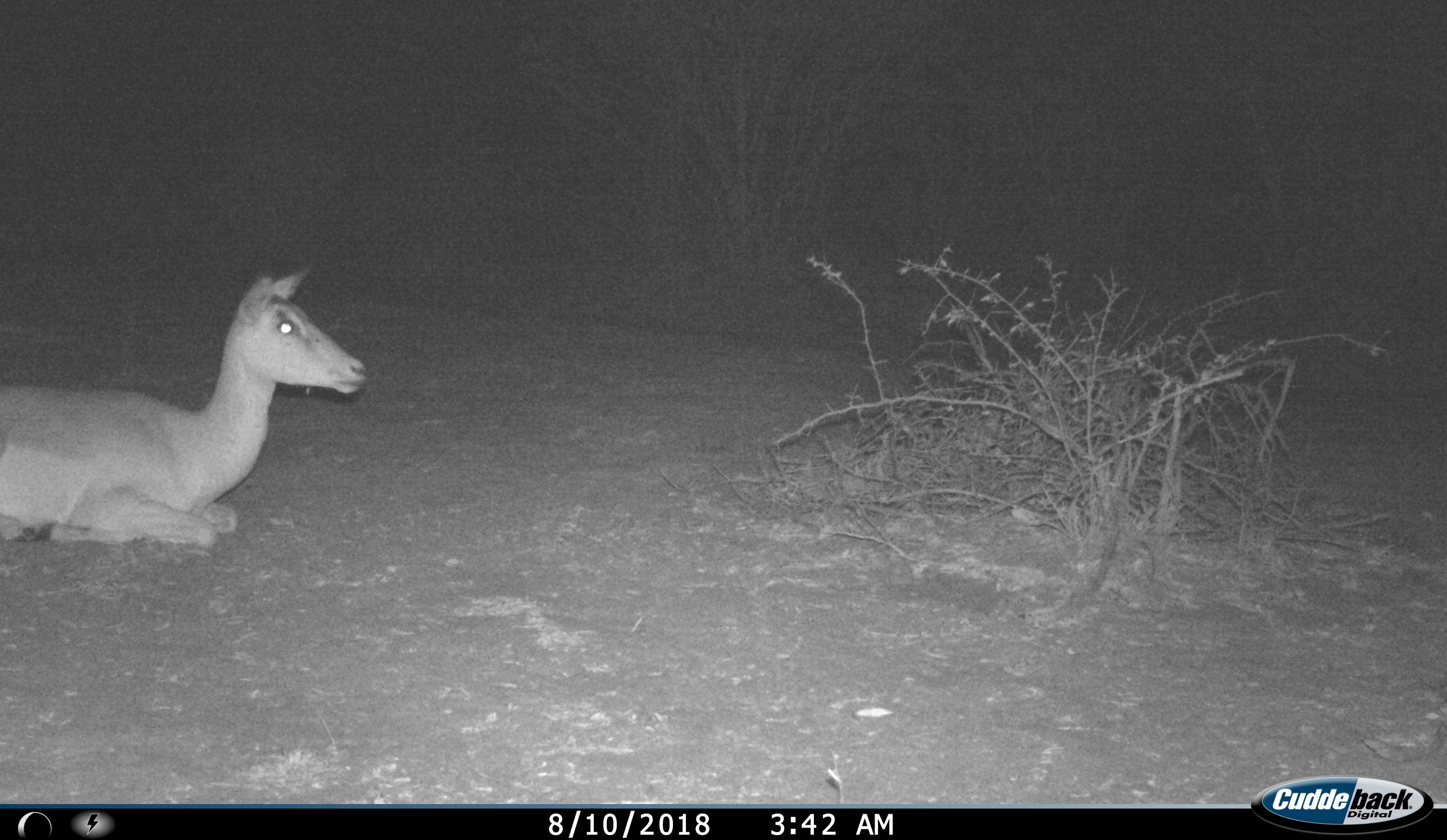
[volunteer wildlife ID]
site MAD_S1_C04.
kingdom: Animalia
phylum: Chordata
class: Mammalia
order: Artiodactyla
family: Bovidae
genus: Aepyceros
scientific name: Aepyceros melampus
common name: impala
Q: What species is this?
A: Impala (Aepyceros melampus).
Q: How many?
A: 1.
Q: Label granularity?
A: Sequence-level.